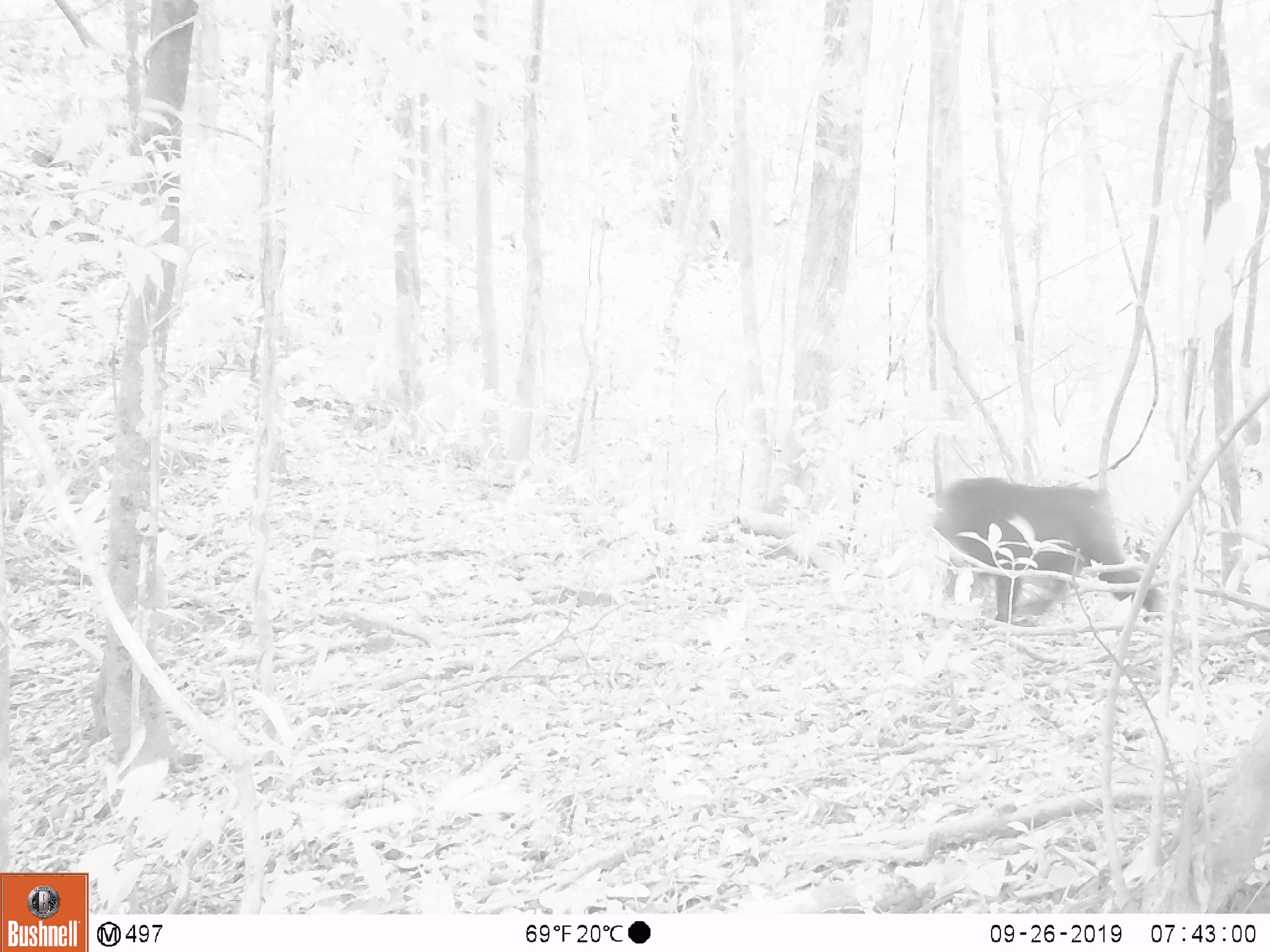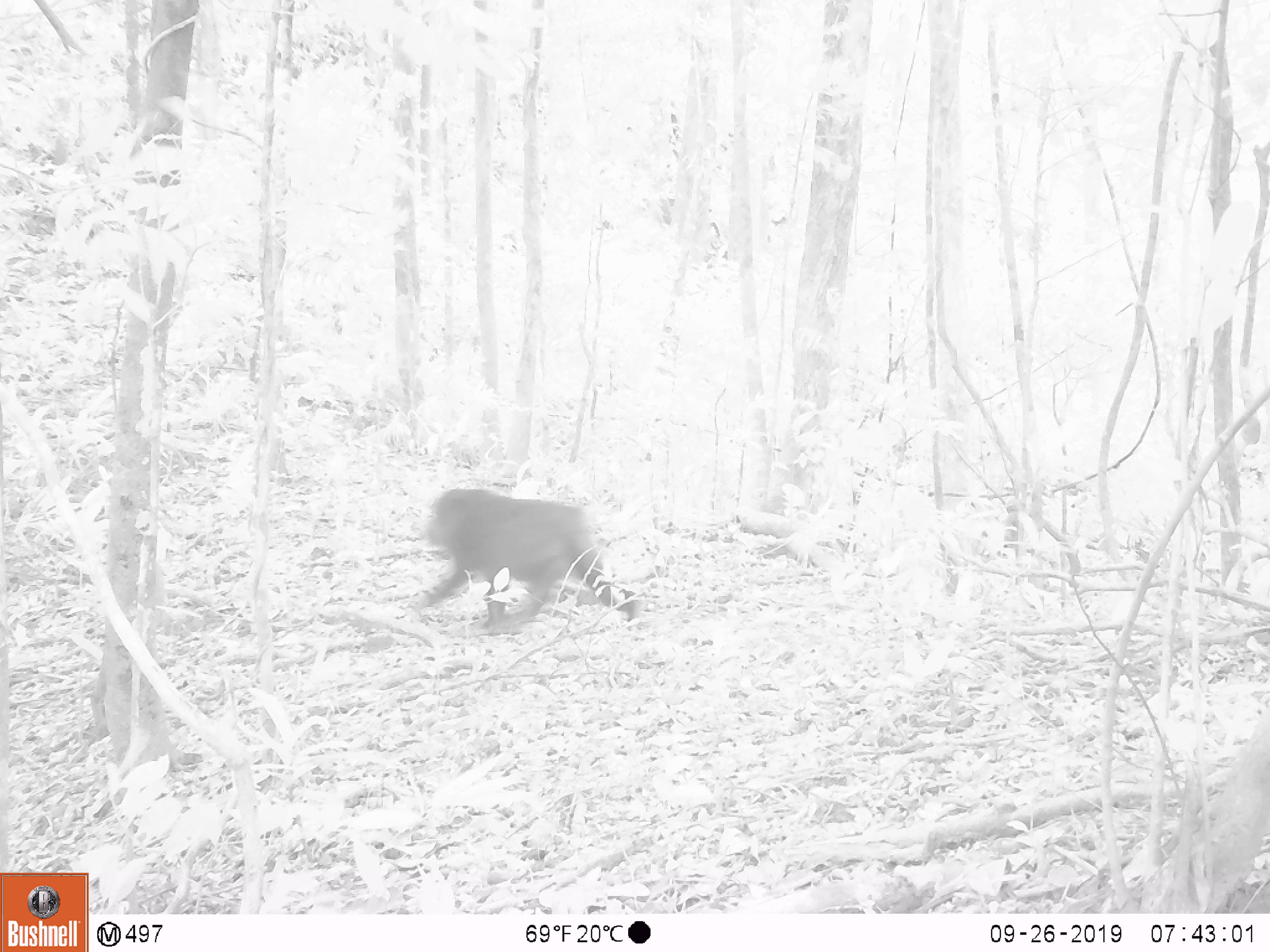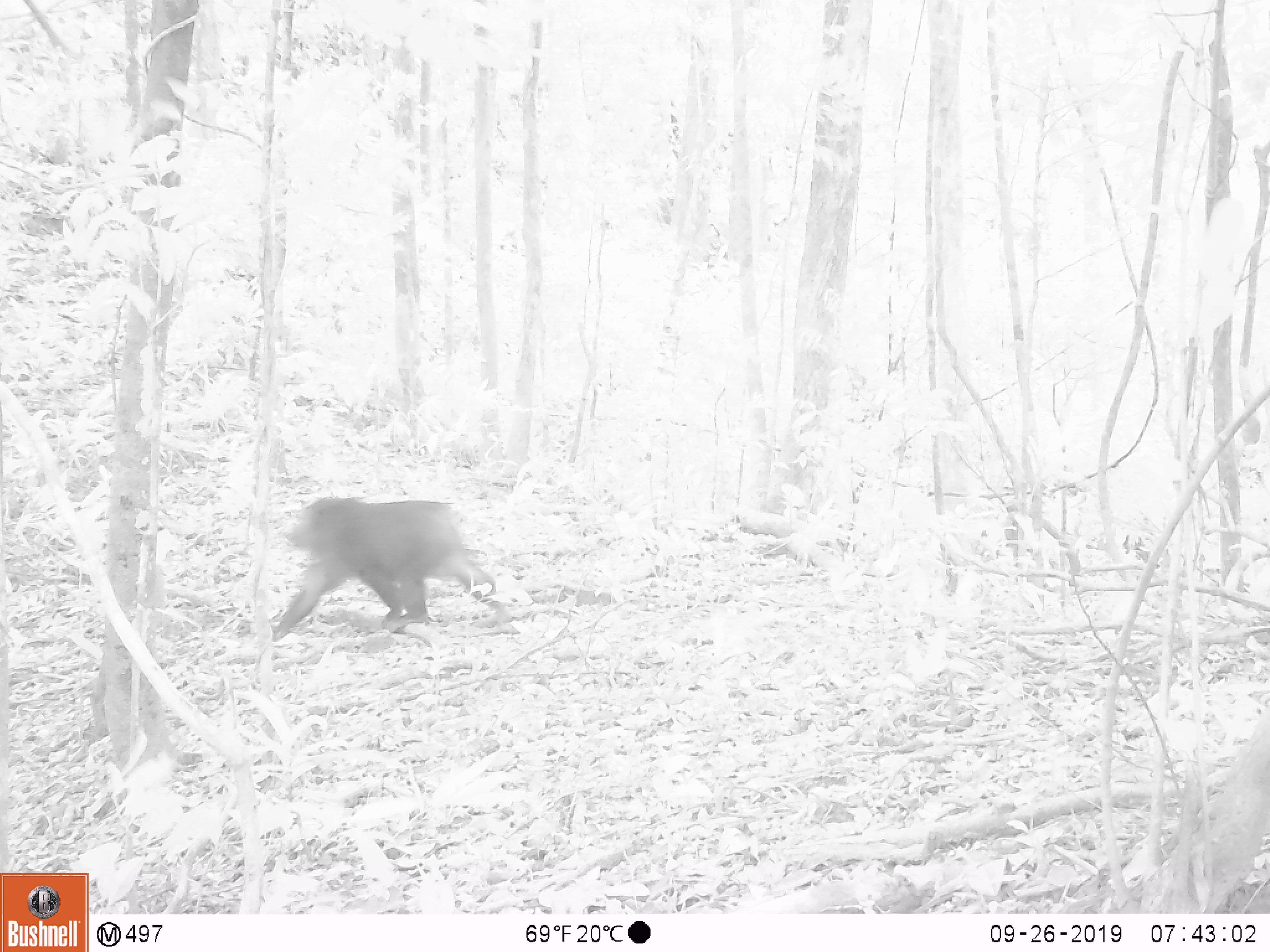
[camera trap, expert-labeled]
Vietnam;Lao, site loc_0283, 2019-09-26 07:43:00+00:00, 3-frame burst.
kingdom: Animalia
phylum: Chordata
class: Mammalia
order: Primates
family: Cercopithecidae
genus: Macaca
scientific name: Macaca arctoides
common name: stump-tailed macaque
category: stump tailed macaque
Stump tailed macaque (stump-tailed macaque) (Macaca arctoides). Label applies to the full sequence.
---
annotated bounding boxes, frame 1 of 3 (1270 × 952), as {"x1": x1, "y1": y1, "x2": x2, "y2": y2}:
stump tailed macaque: {"x1": 933, "y1": 477, "x2": 1168, "y2": 626}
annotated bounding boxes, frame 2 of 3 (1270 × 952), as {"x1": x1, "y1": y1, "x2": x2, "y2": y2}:
stump tailed macaque: {"x1": 417, "y1": 488, "x2": 641, "y2": 628}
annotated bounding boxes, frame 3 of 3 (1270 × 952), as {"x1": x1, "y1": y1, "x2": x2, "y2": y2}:
stump tailed macaque: {"x1": 272, "y1": 495, "x2": 513, "y2": 642}